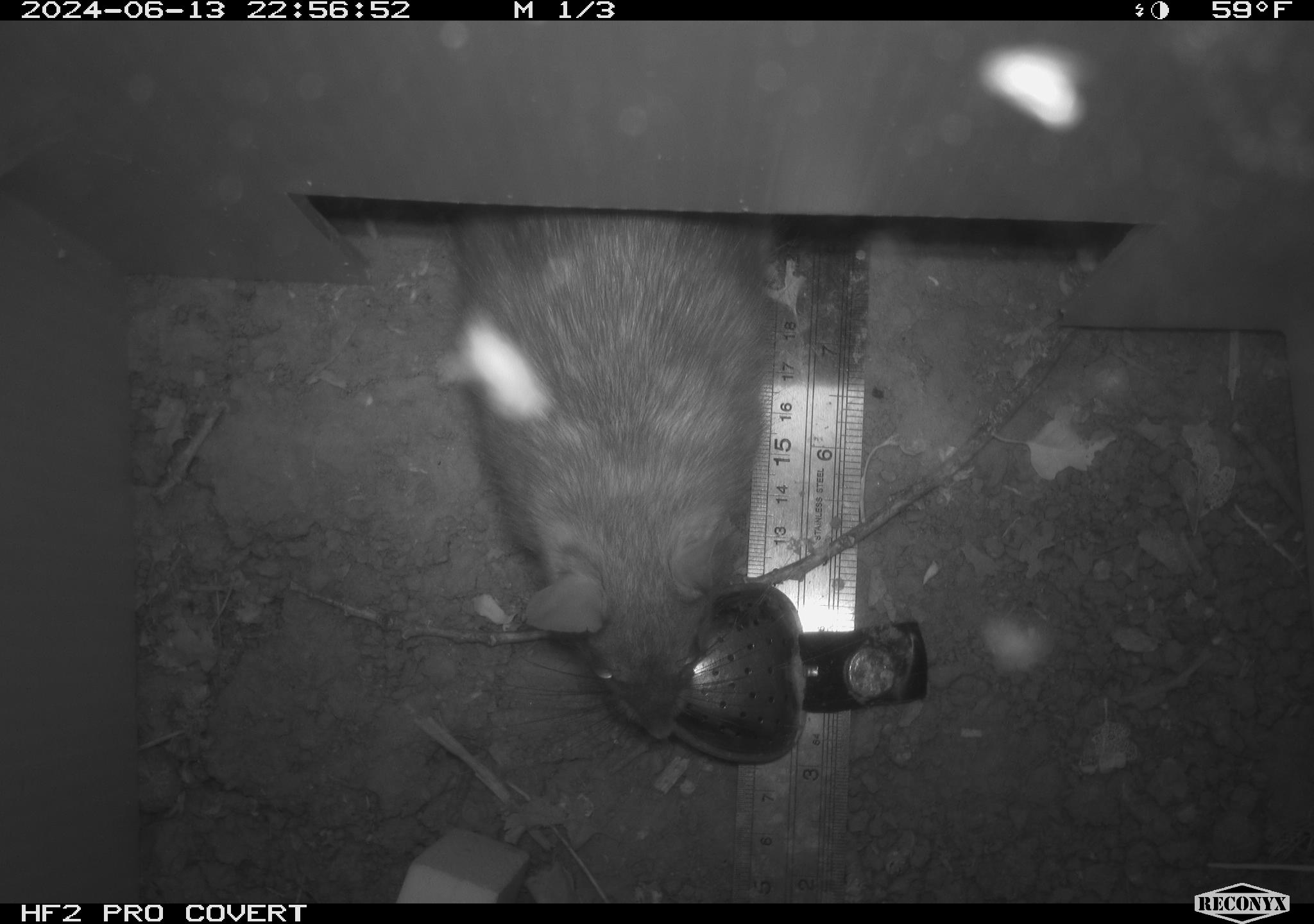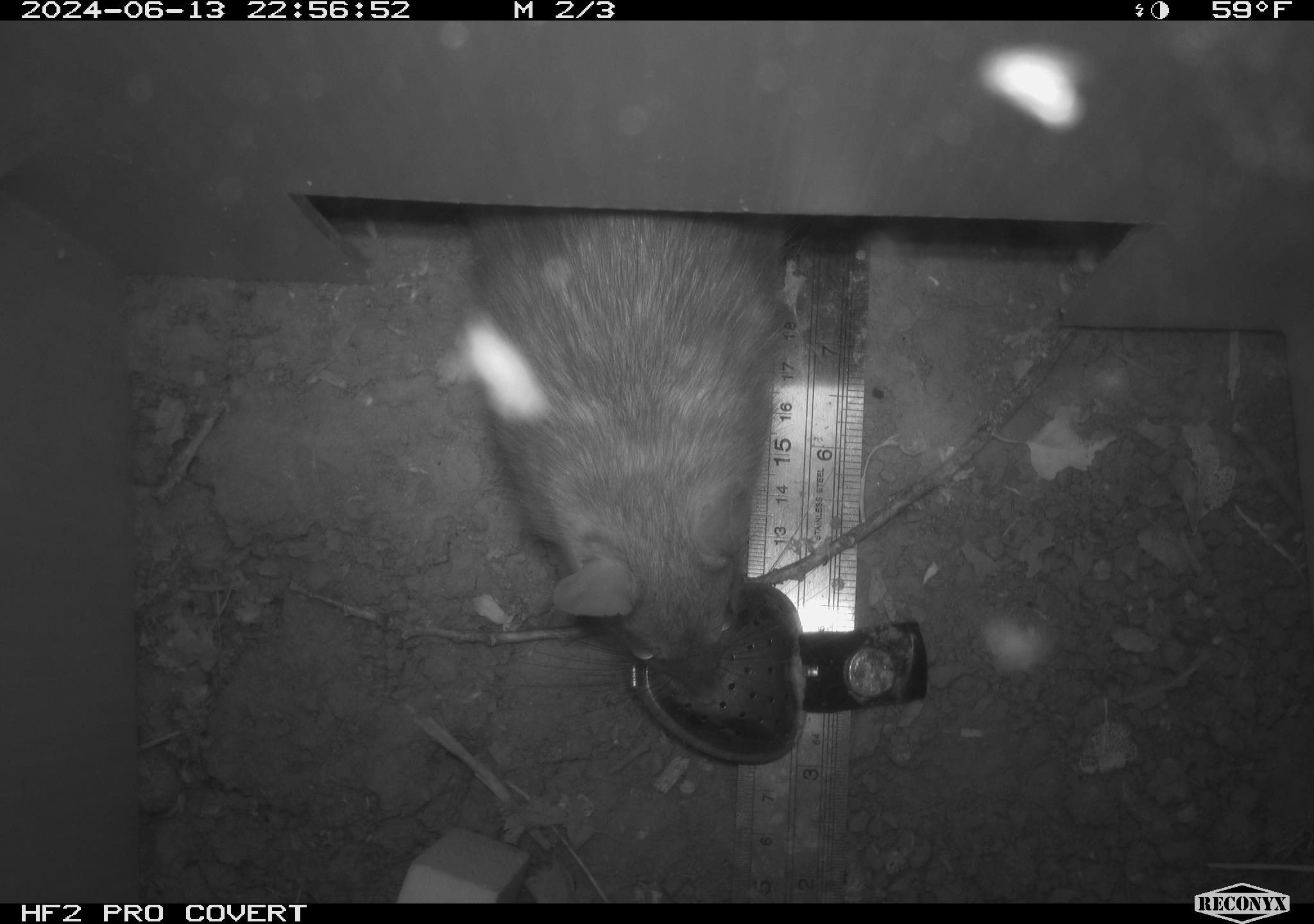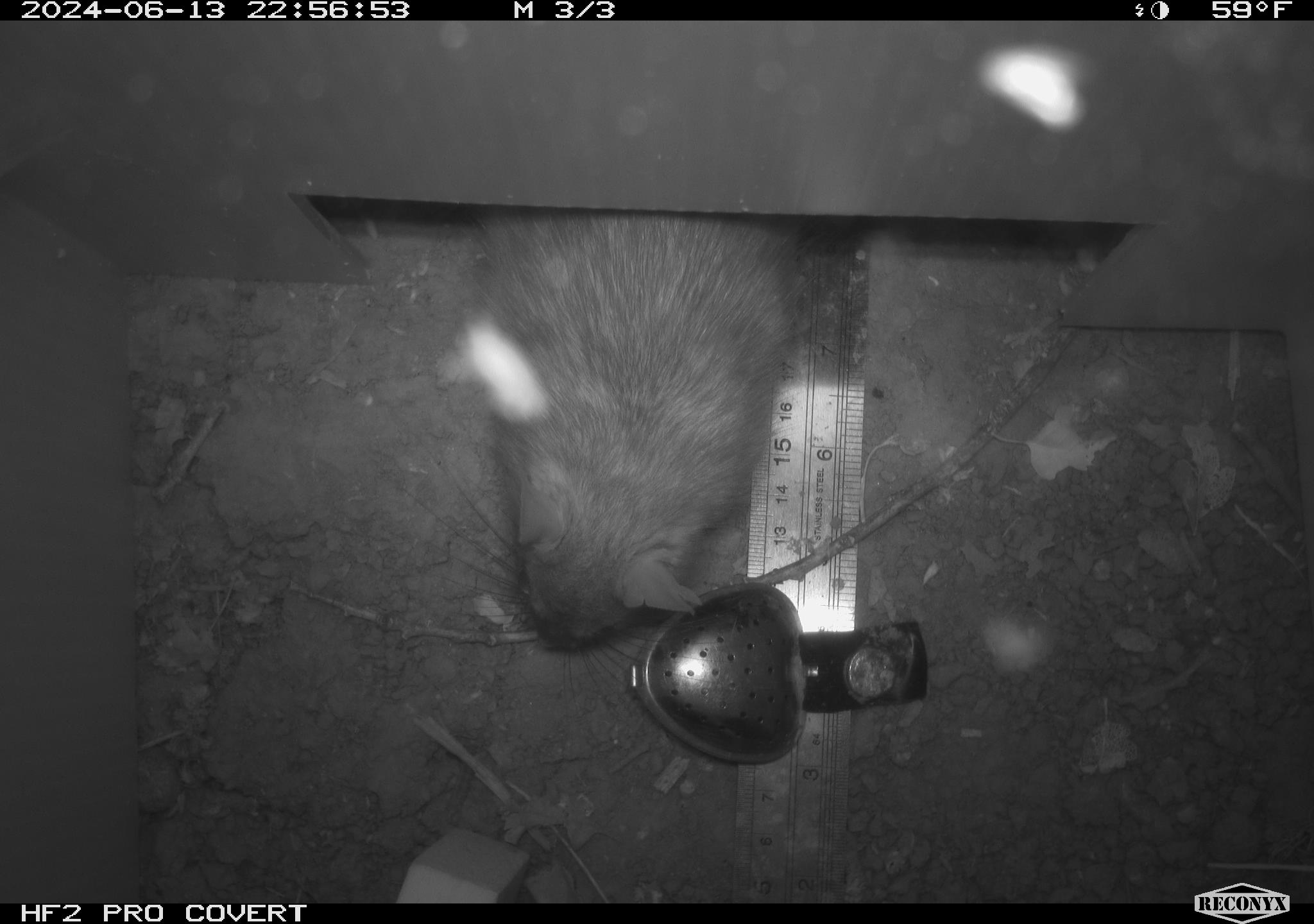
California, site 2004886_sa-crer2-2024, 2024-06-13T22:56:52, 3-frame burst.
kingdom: Animalia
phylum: Chordata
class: Mammalia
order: Rodentia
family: Muridae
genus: Rattus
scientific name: Rattus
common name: rat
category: rattus species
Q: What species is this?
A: Rattus species (rat) (Rattus).